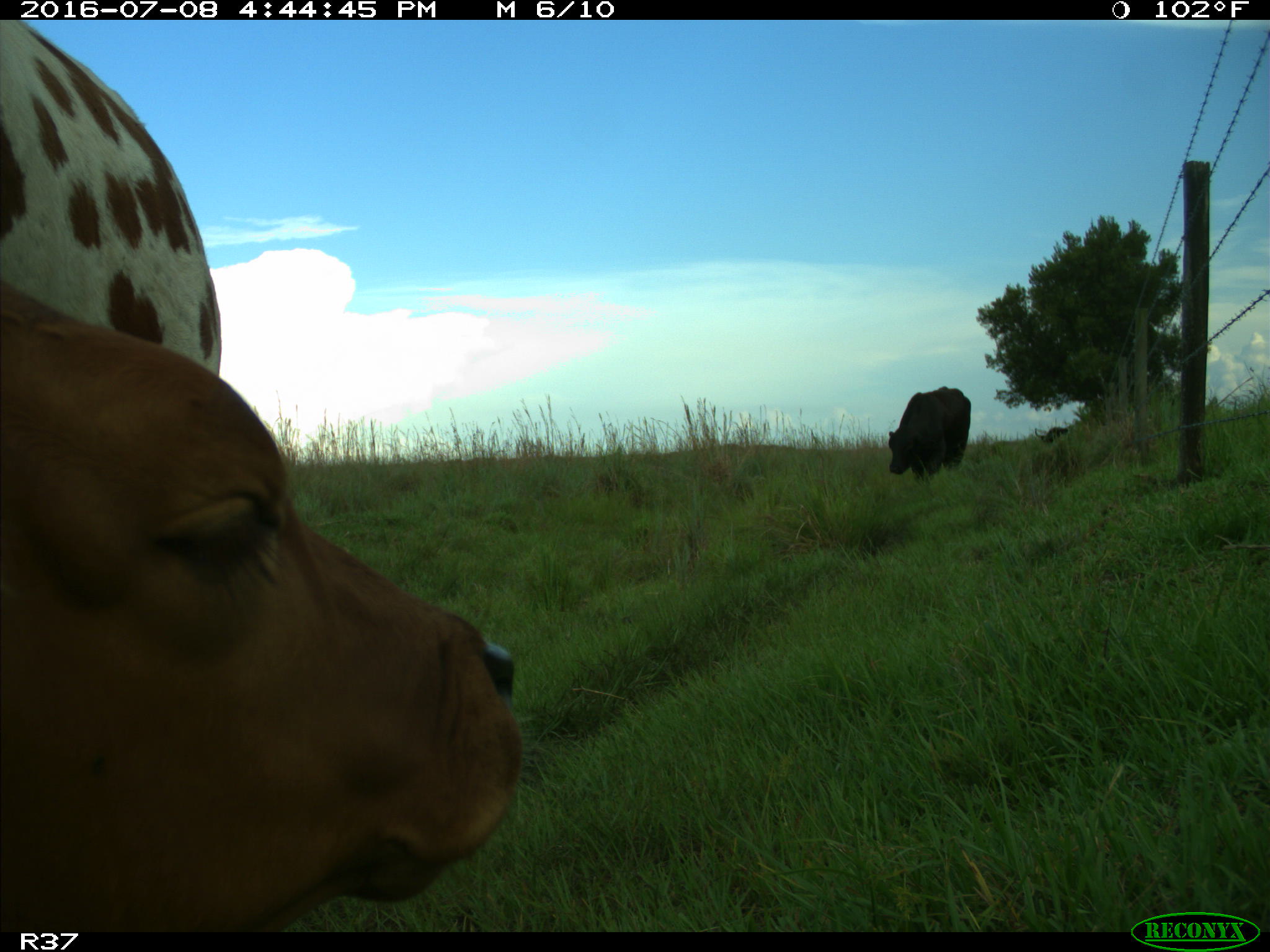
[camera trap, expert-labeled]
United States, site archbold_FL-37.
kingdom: Animalia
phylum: Chordata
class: Mammalia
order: Artiodactyla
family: Bovidae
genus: Bos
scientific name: Bos taurus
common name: domestic cow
Bos taurus (domestic cow).